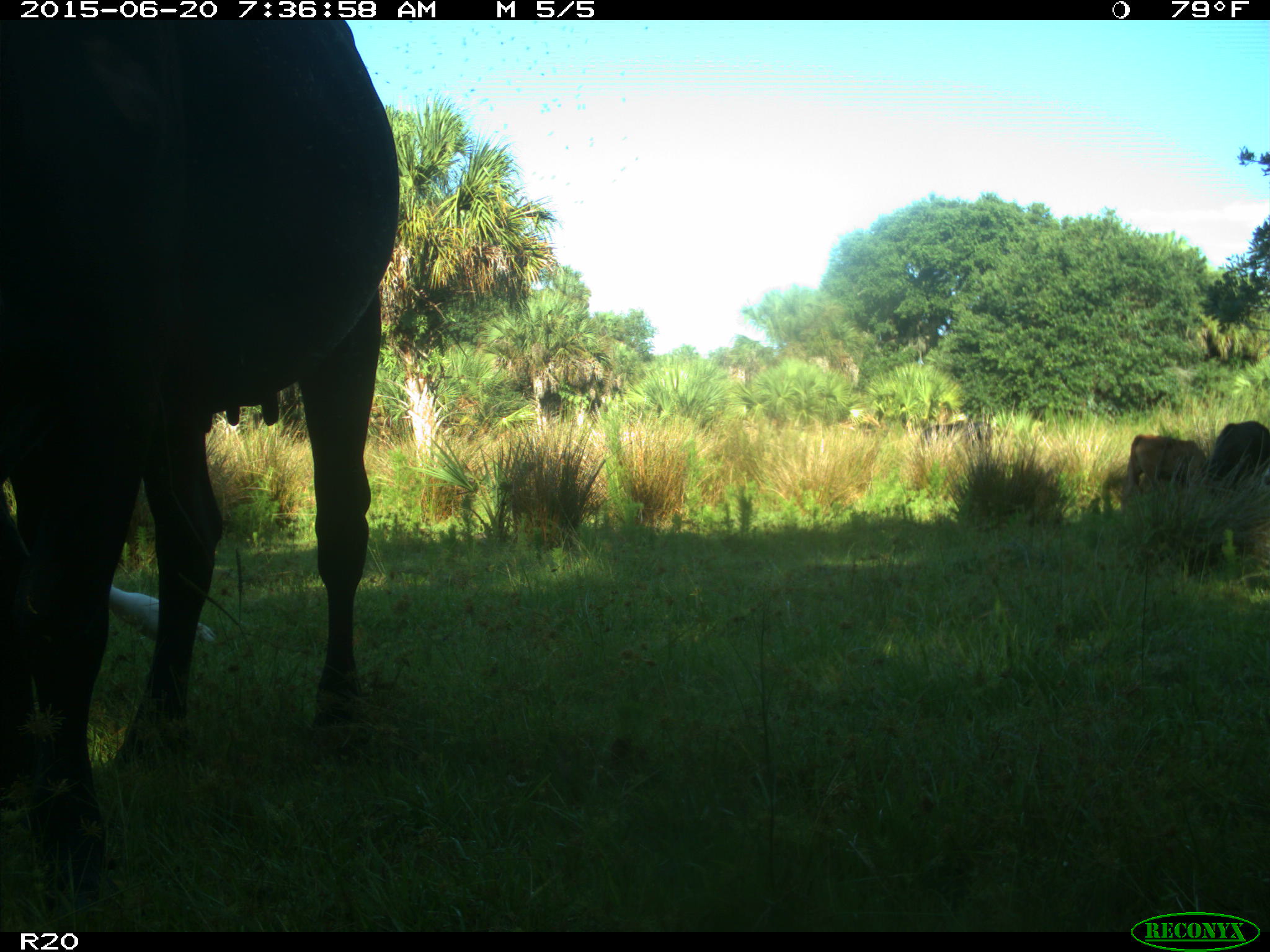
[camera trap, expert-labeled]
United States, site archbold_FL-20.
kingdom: Animalia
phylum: Chordata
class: Mammalia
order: Artiodactyla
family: Bovidae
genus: Bos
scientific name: Bos taurus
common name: domestic cow